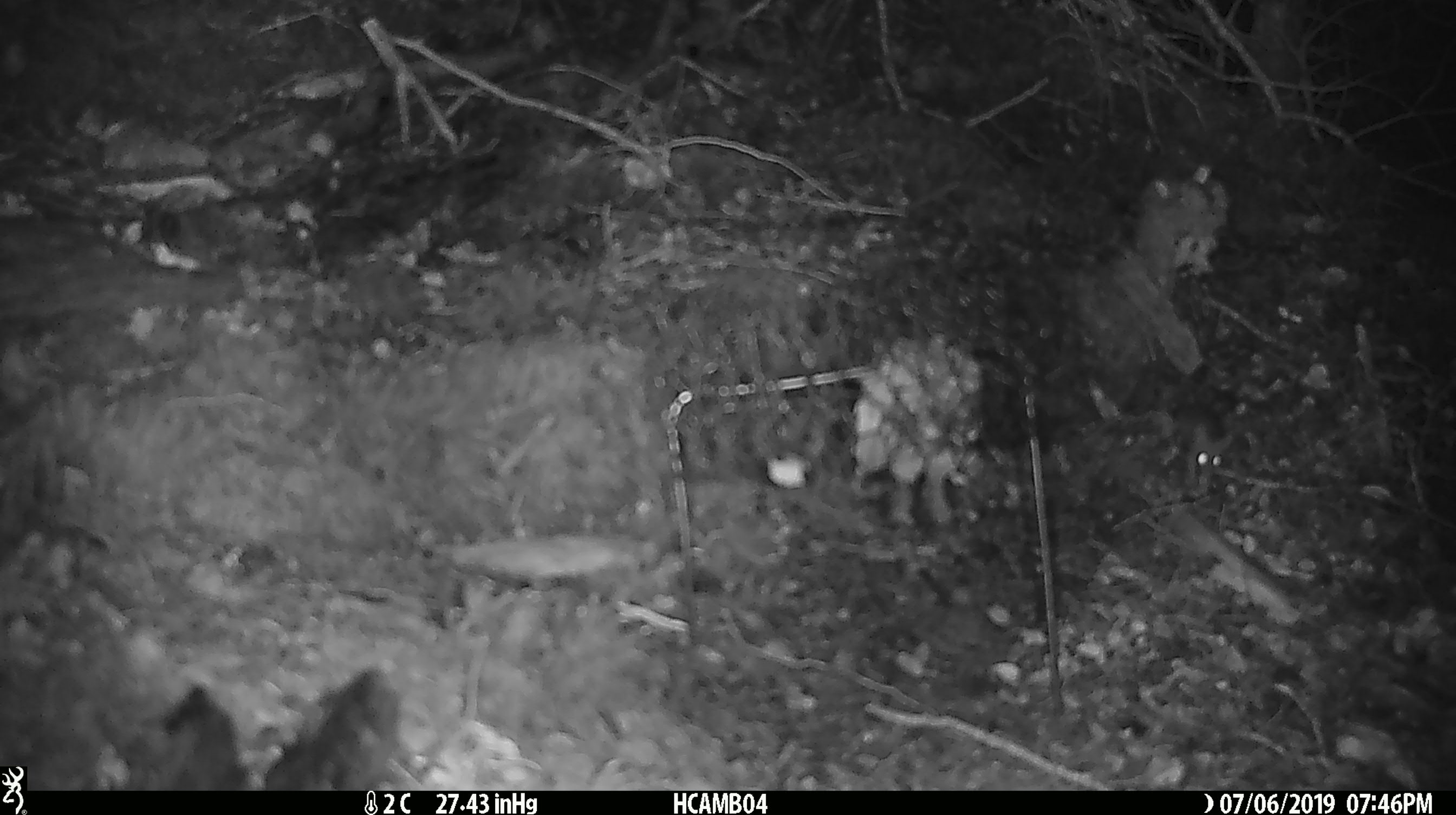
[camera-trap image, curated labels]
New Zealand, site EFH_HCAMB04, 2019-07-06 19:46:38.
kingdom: Animalia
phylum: Chordata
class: Mammalia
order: Rodentia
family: Muridae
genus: Mus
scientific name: Mus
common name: mouse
Mouse (Mus).